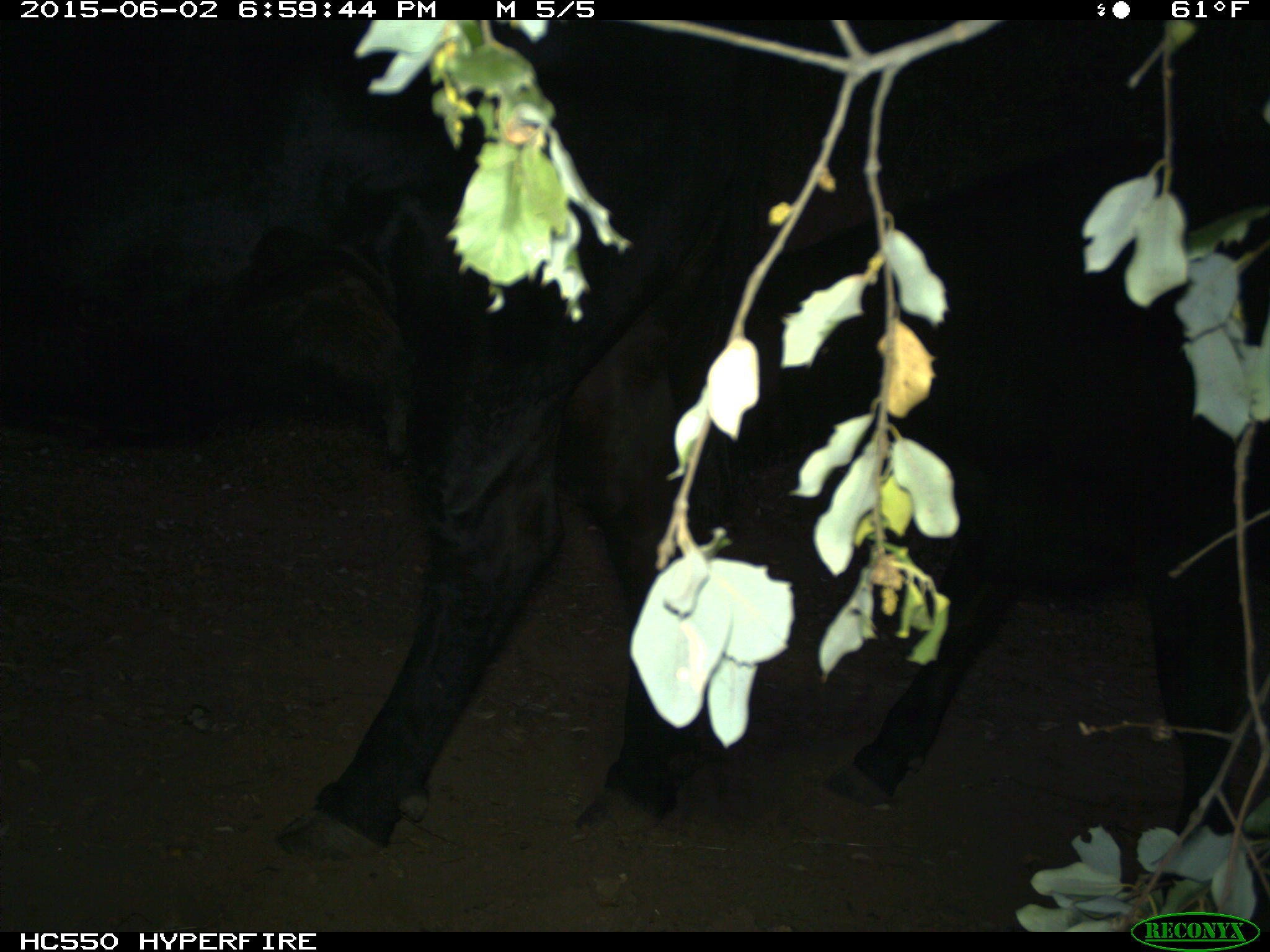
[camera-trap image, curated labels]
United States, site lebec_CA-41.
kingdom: Animalia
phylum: Chordata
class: Mammalia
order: Artiodactyla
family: Bovidae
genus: Bos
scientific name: Bos taurus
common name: domestic cow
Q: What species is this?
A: Bos taurus (domestic cow).